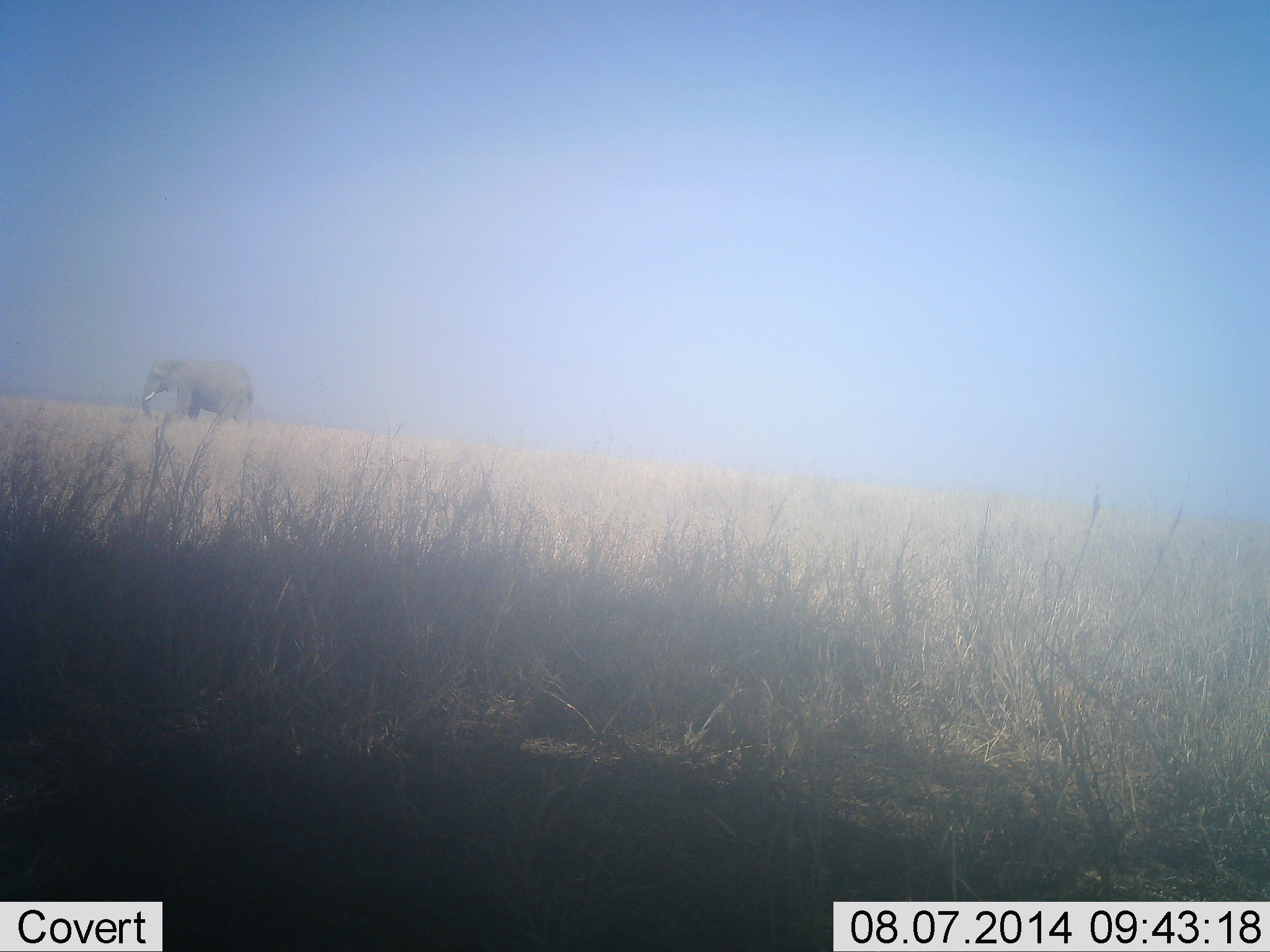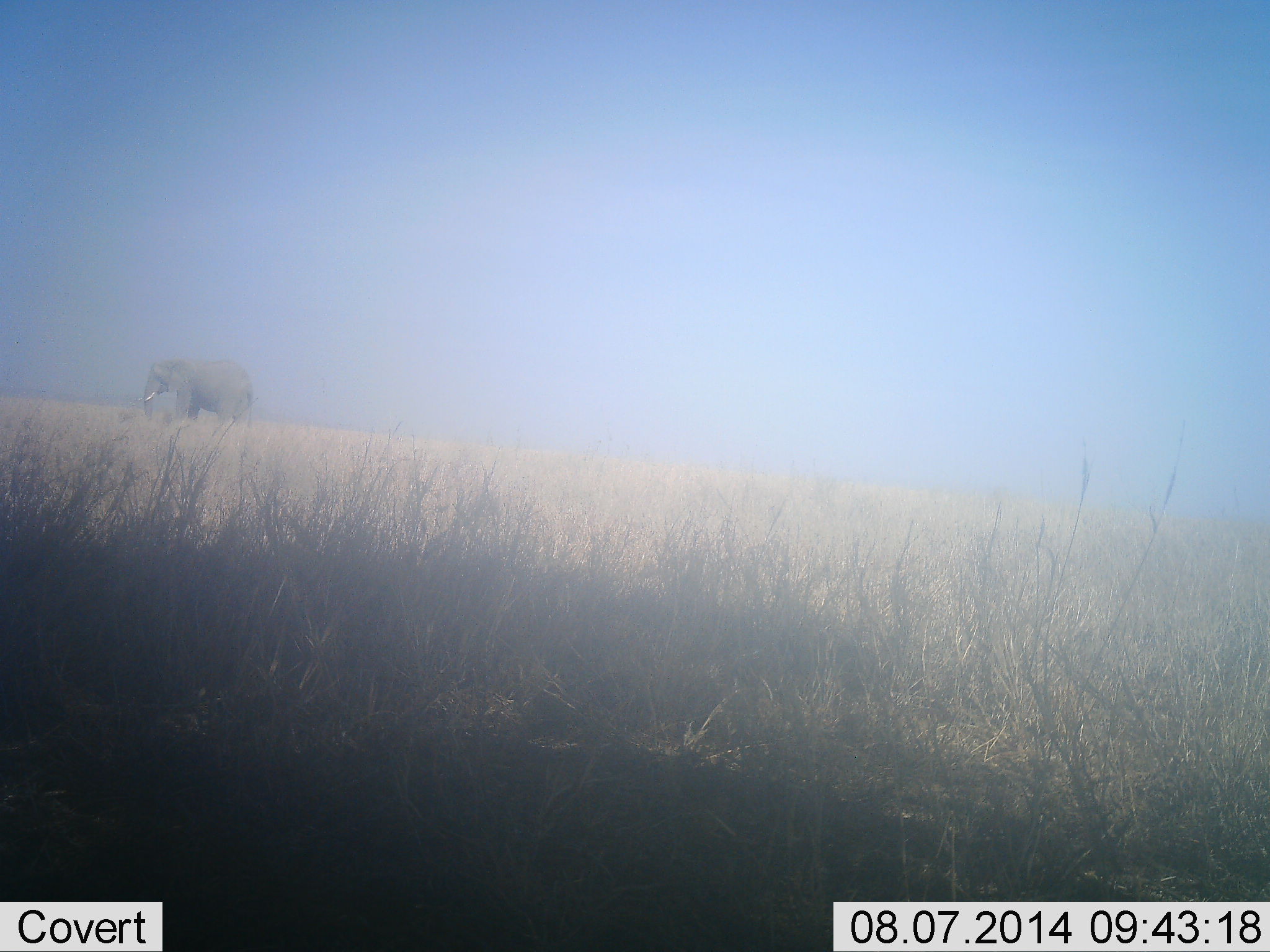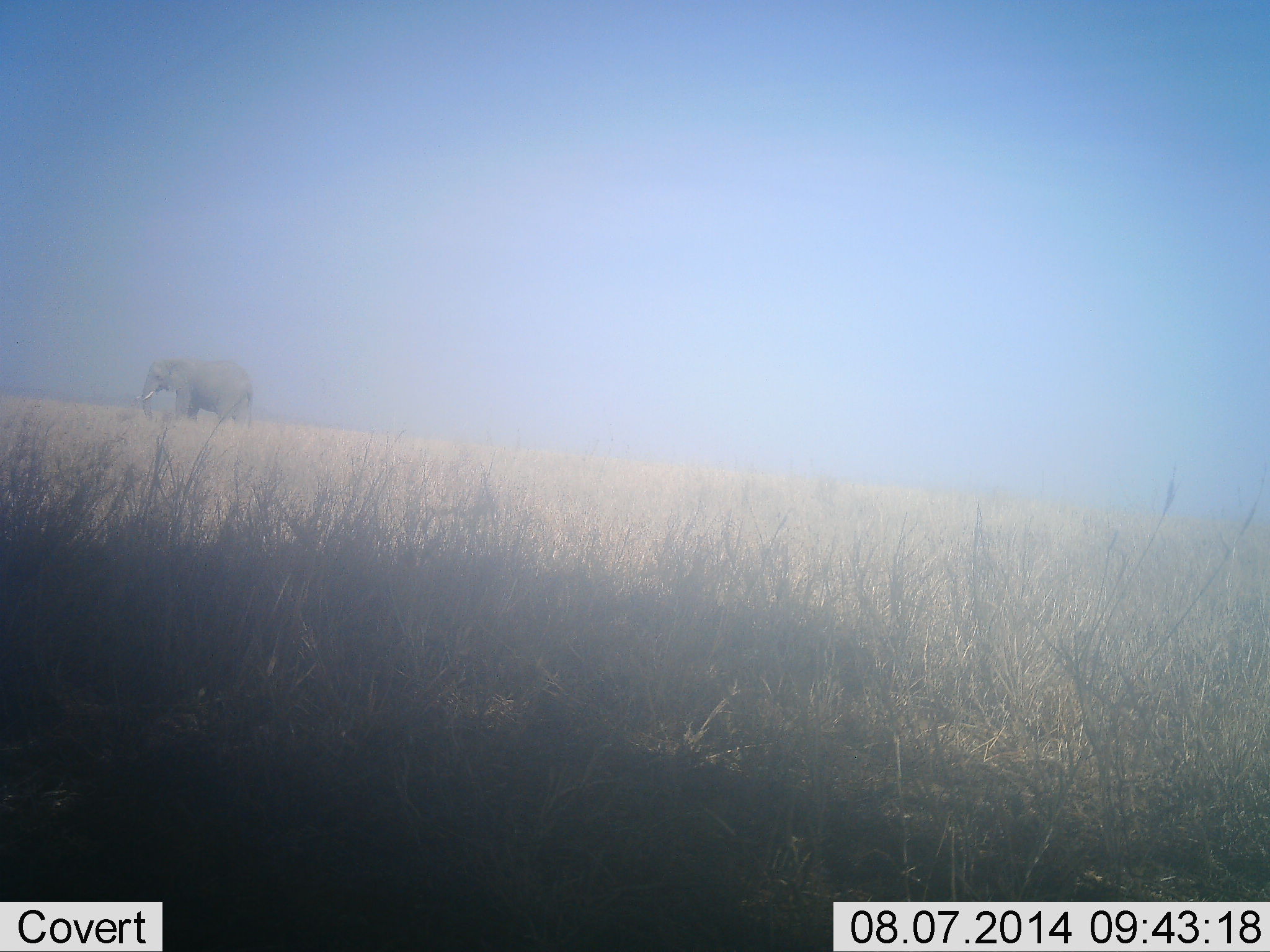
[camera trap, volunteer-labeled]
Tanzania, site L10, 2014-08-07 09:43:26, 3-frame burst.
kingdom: Animalia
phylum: Chordata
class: Mammalia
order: Proboscidea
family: Elephantidae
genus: Loxodonta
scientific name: Loxodonta africana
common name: african bush elephant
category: elephant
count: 1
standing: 80%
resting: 0%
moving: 0%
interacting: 0%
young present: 0%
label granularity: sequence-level